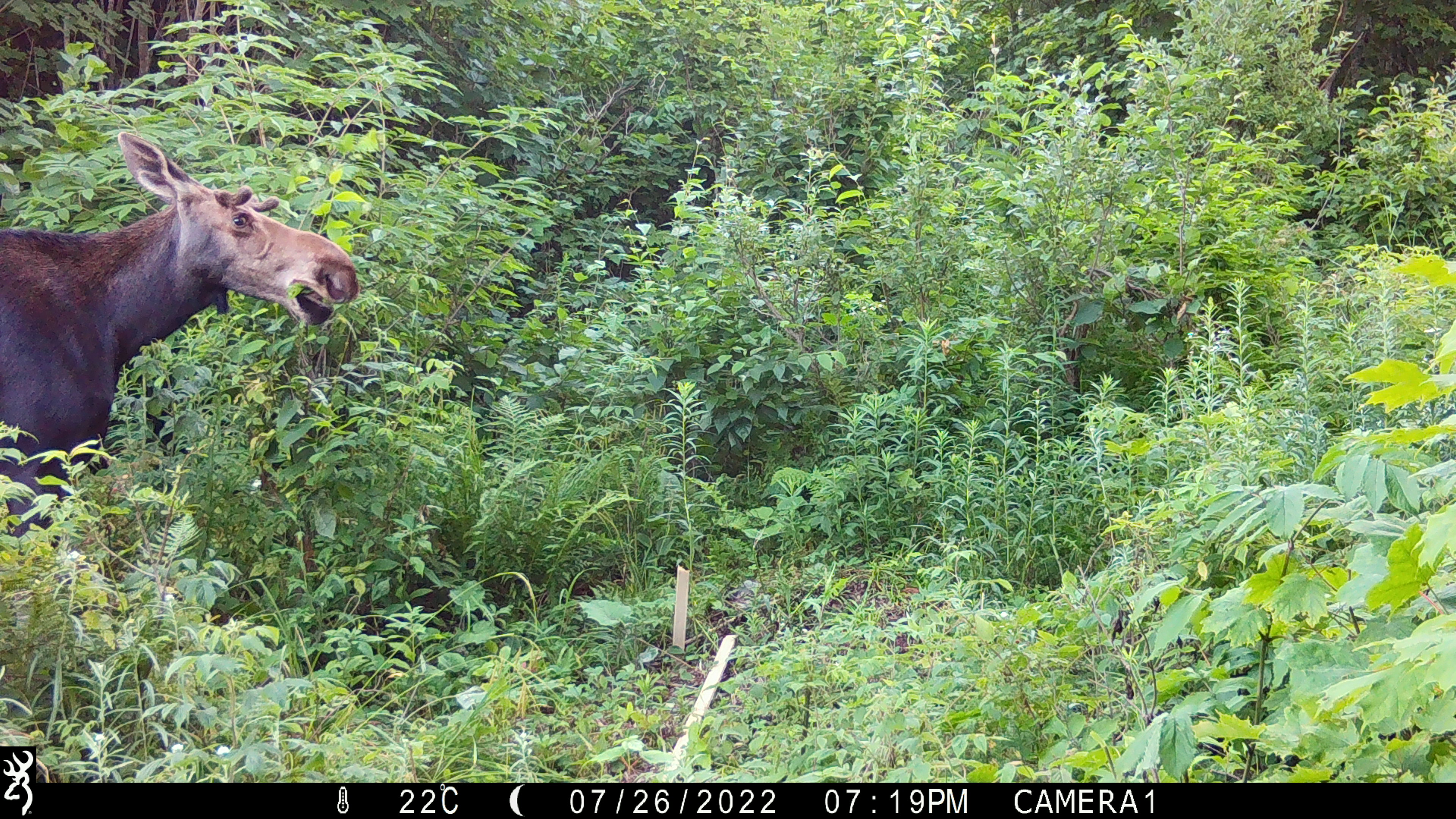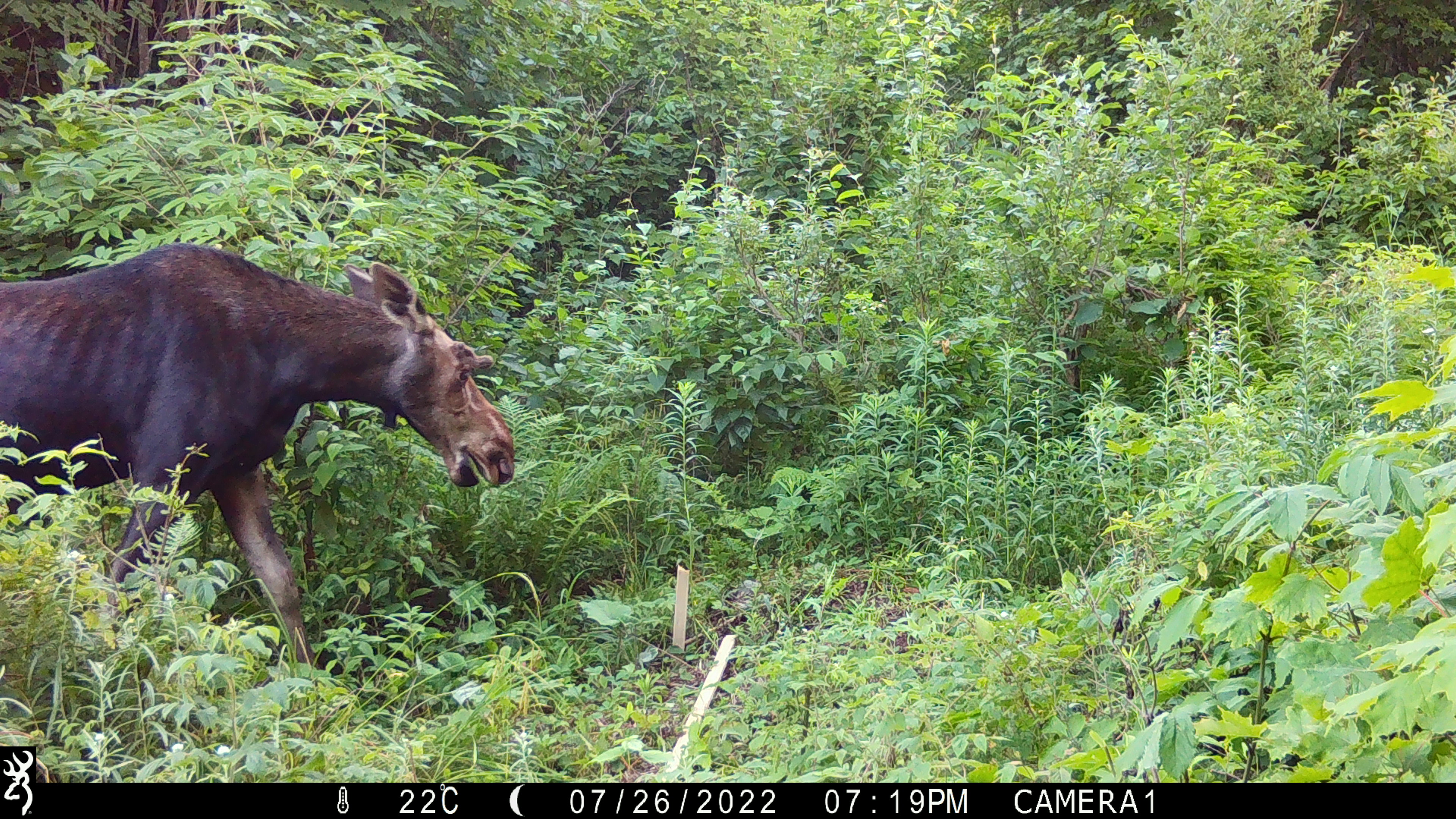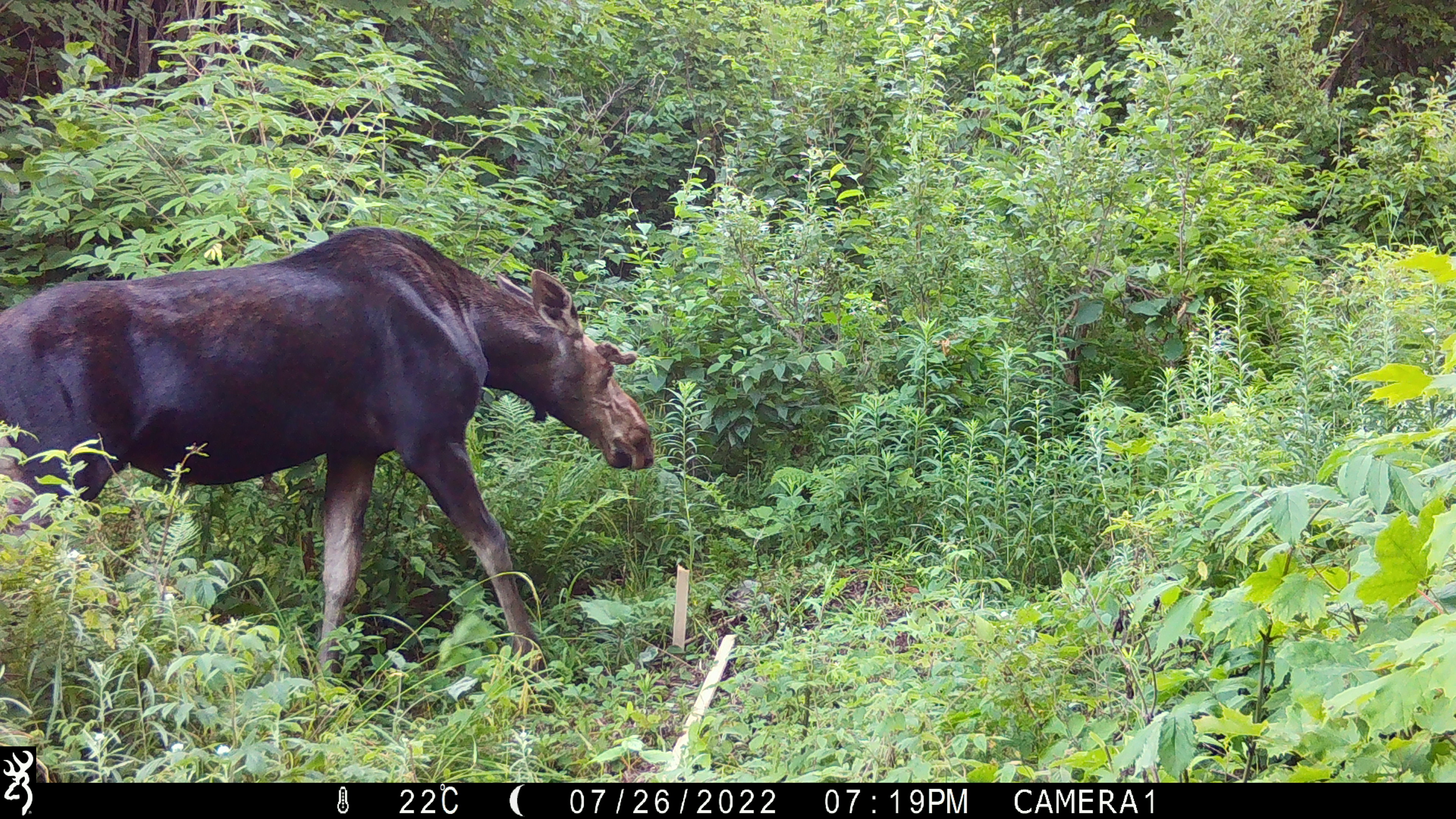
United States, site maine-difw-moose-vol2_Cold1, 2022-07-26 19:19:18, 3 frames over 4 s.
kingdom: Animalia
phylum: Chordata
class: Mammalia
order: Artiodactyla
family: Cervidae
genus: Alces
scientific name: Alces alces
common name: moose